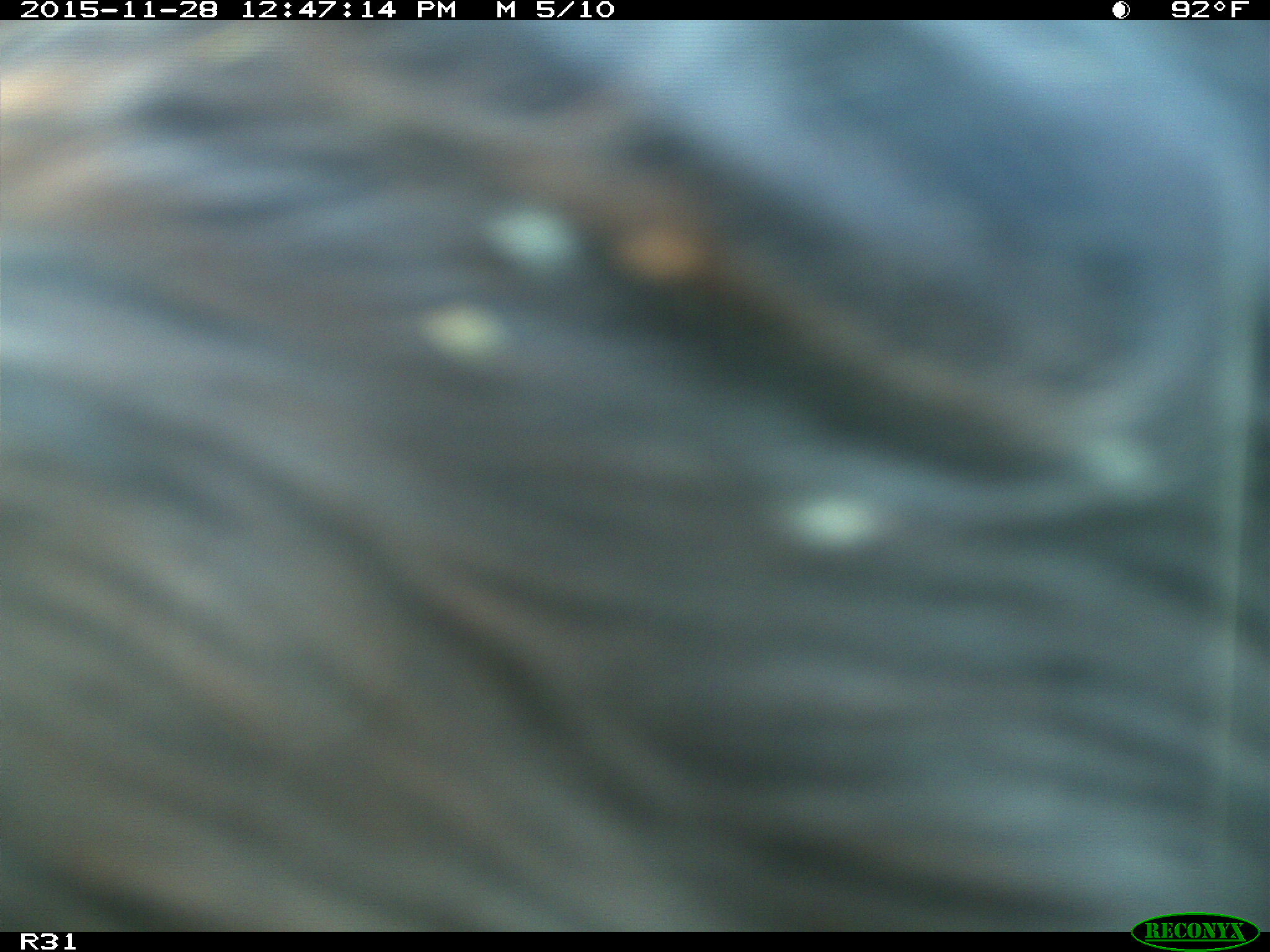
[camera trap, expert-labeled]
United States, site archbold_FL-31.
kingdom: Animalia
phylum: Chordata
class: Mammalia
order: Artiodactyla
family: Bovidae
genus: Bos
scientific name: Bos taurus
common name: domestic cow